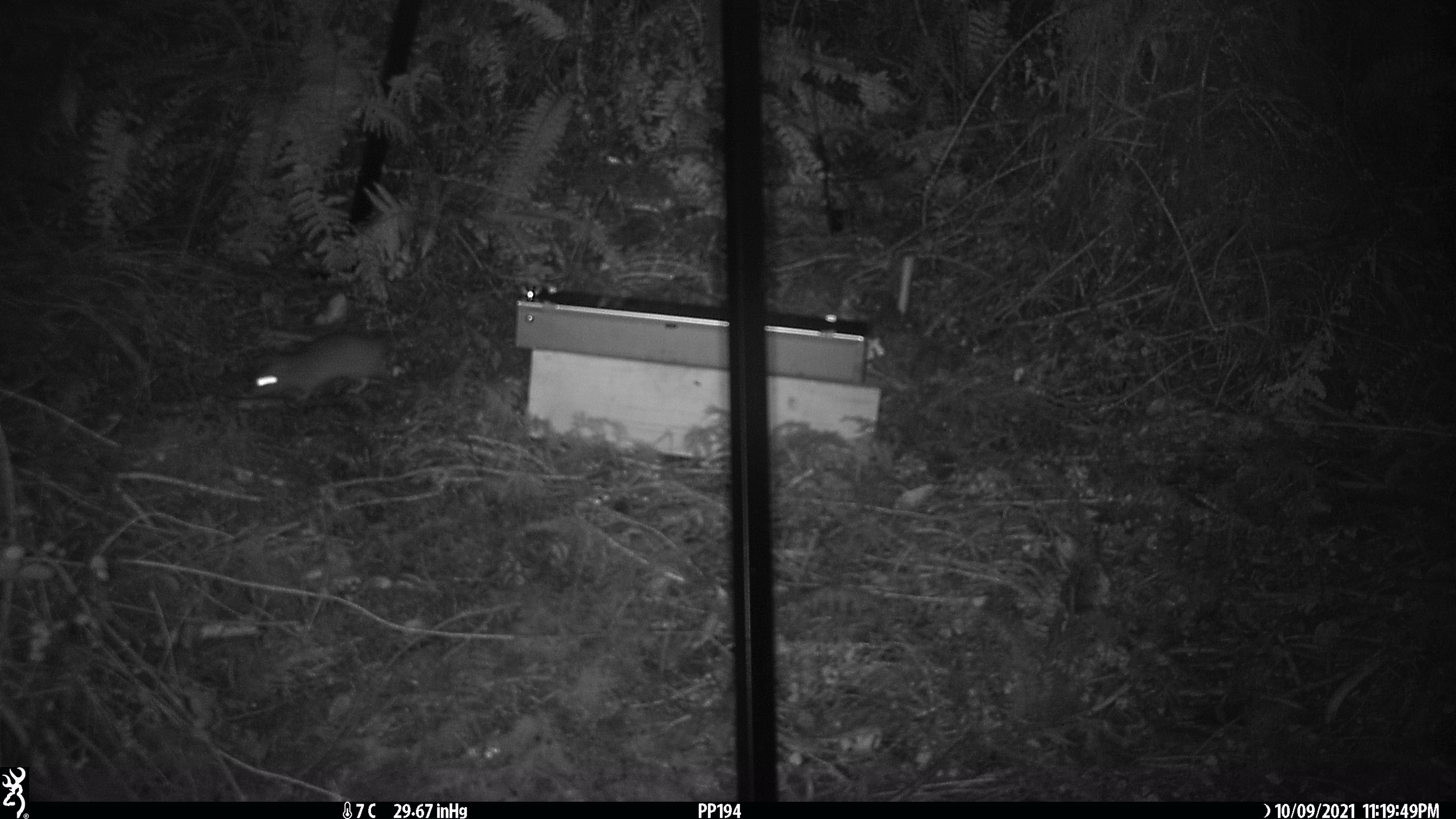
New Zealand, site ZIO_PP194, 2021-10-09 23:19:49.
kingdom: Animalia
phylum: Chordata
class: Mammalia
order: Rodentia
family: Muridae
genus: Rattus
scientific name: Rattus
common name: rat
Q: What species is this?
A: Rat (Rattus).